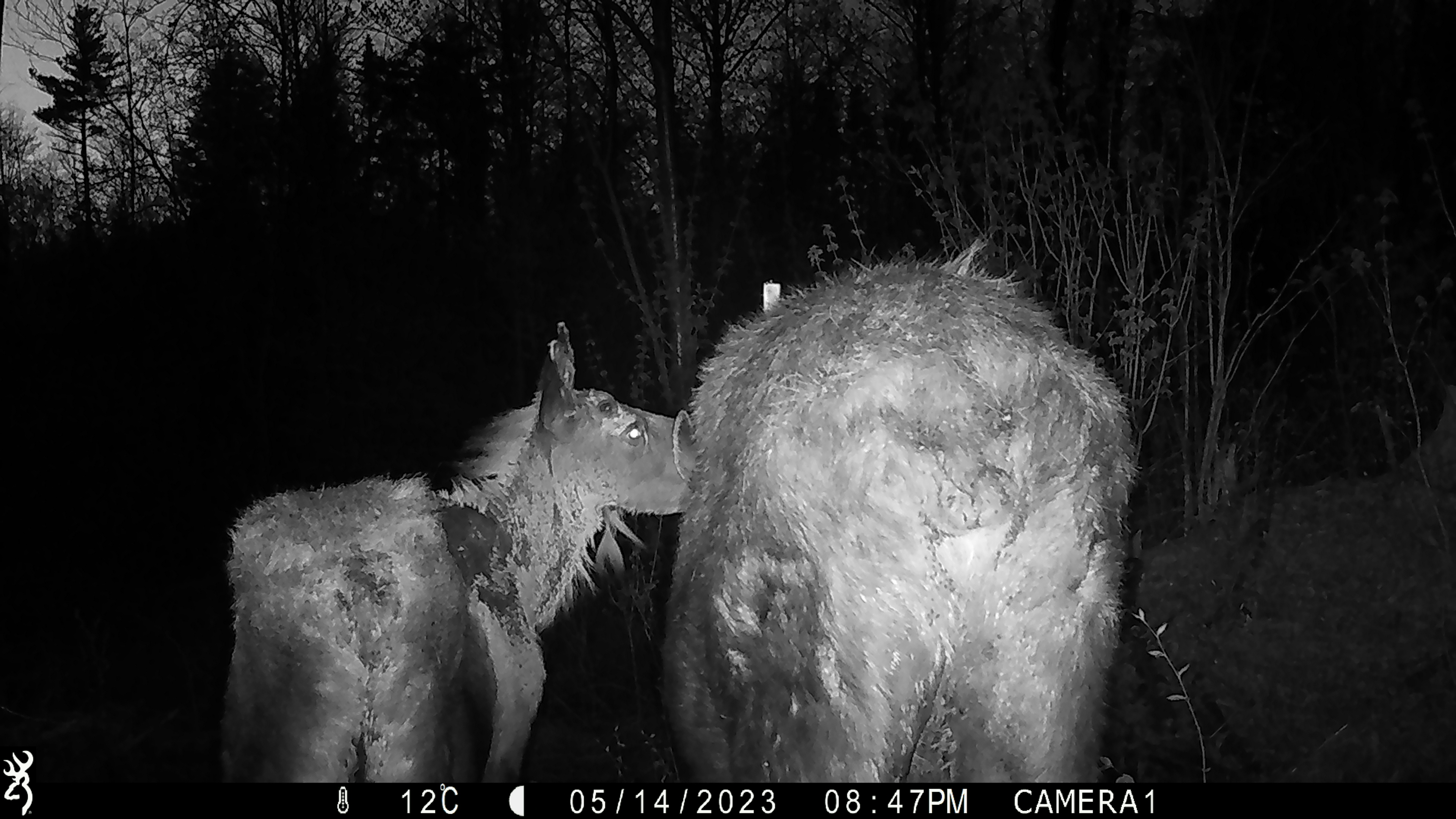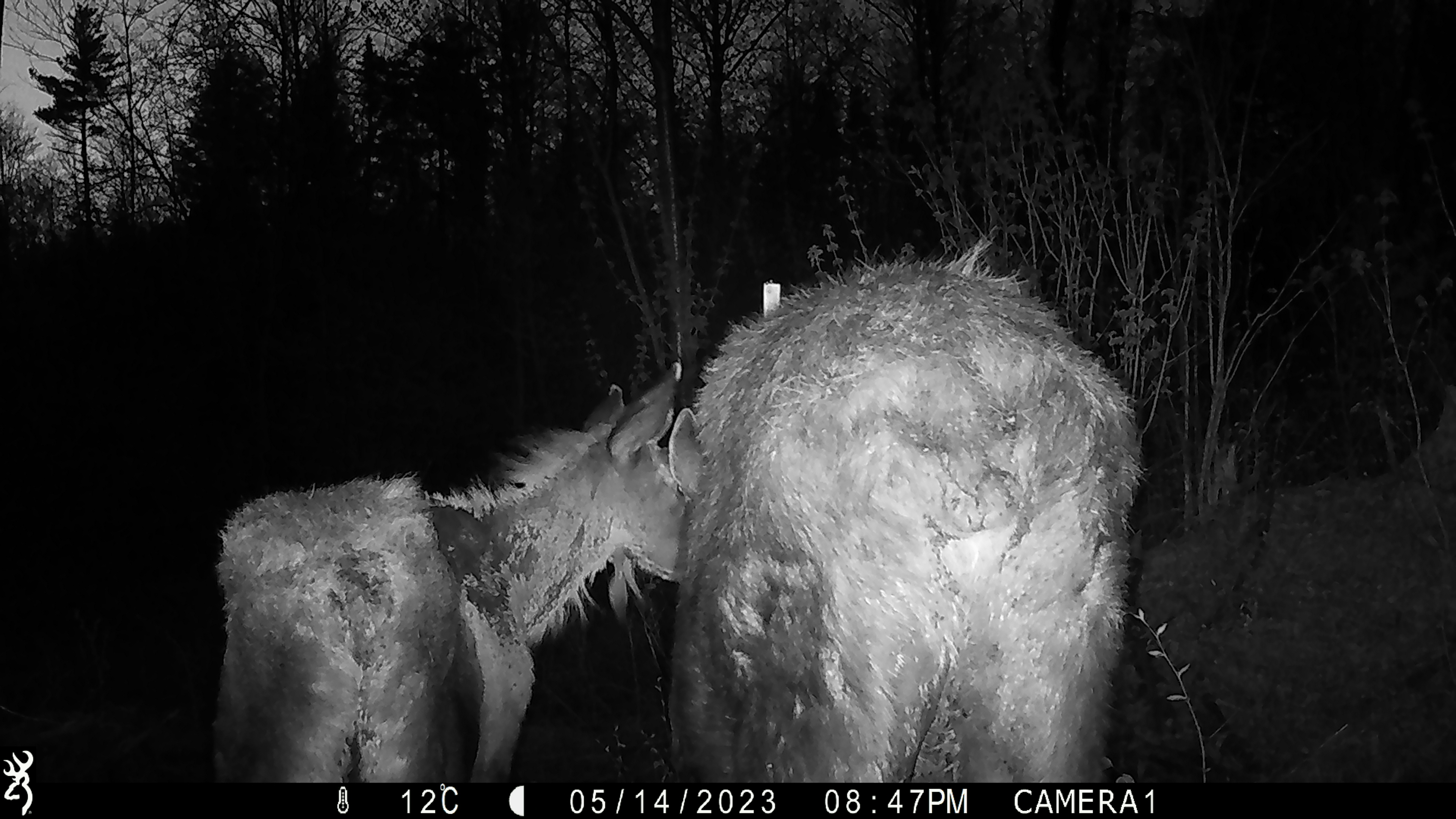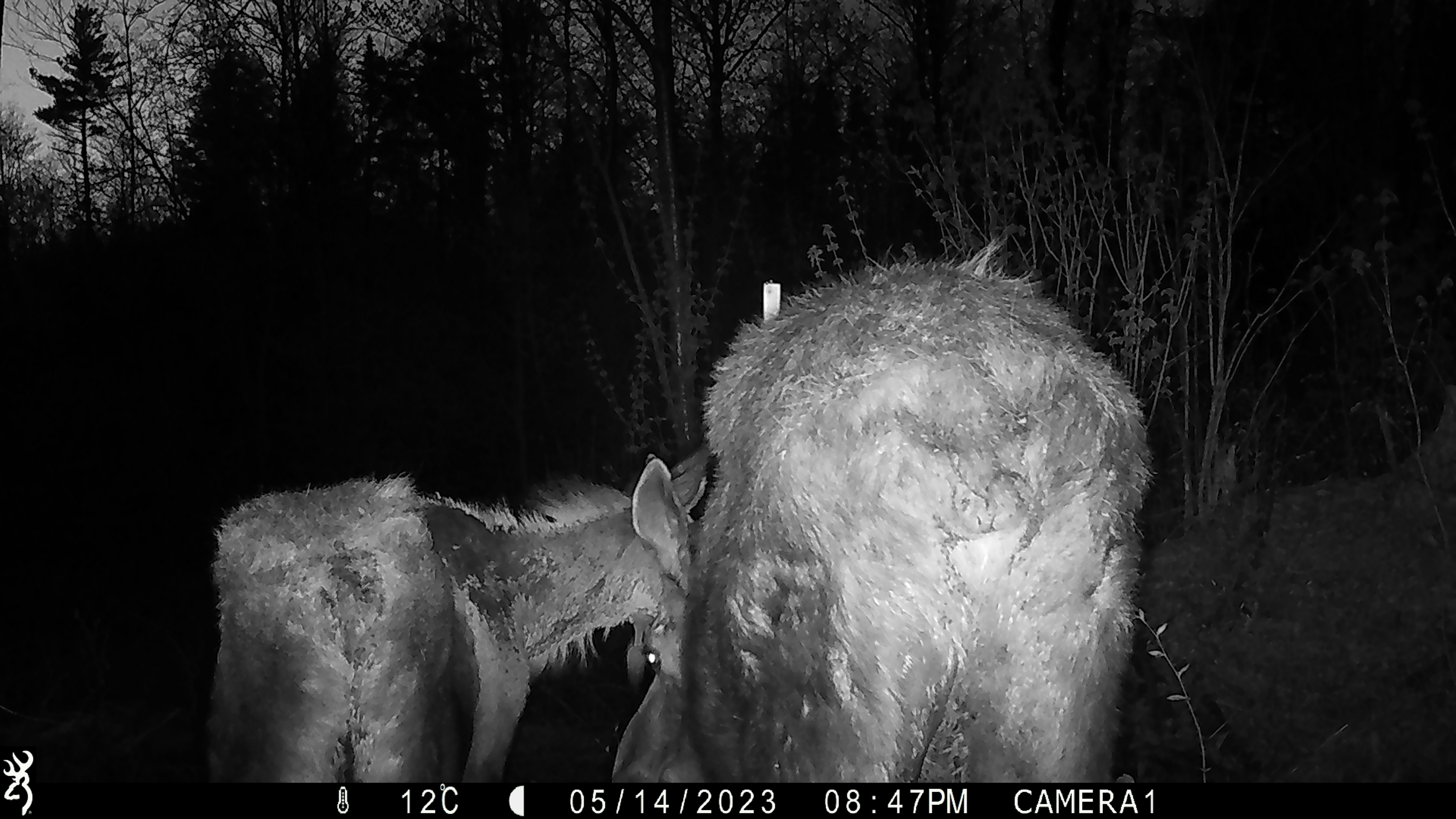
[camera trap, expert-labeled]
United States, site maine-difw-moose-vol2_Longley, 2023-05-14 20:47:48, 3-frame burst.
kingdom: Animalia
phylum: Chordata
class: Mammalia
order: Artiodactyla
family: Cervidae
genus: Alces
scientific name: Alces alces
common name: moose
Moose (Alces alces).